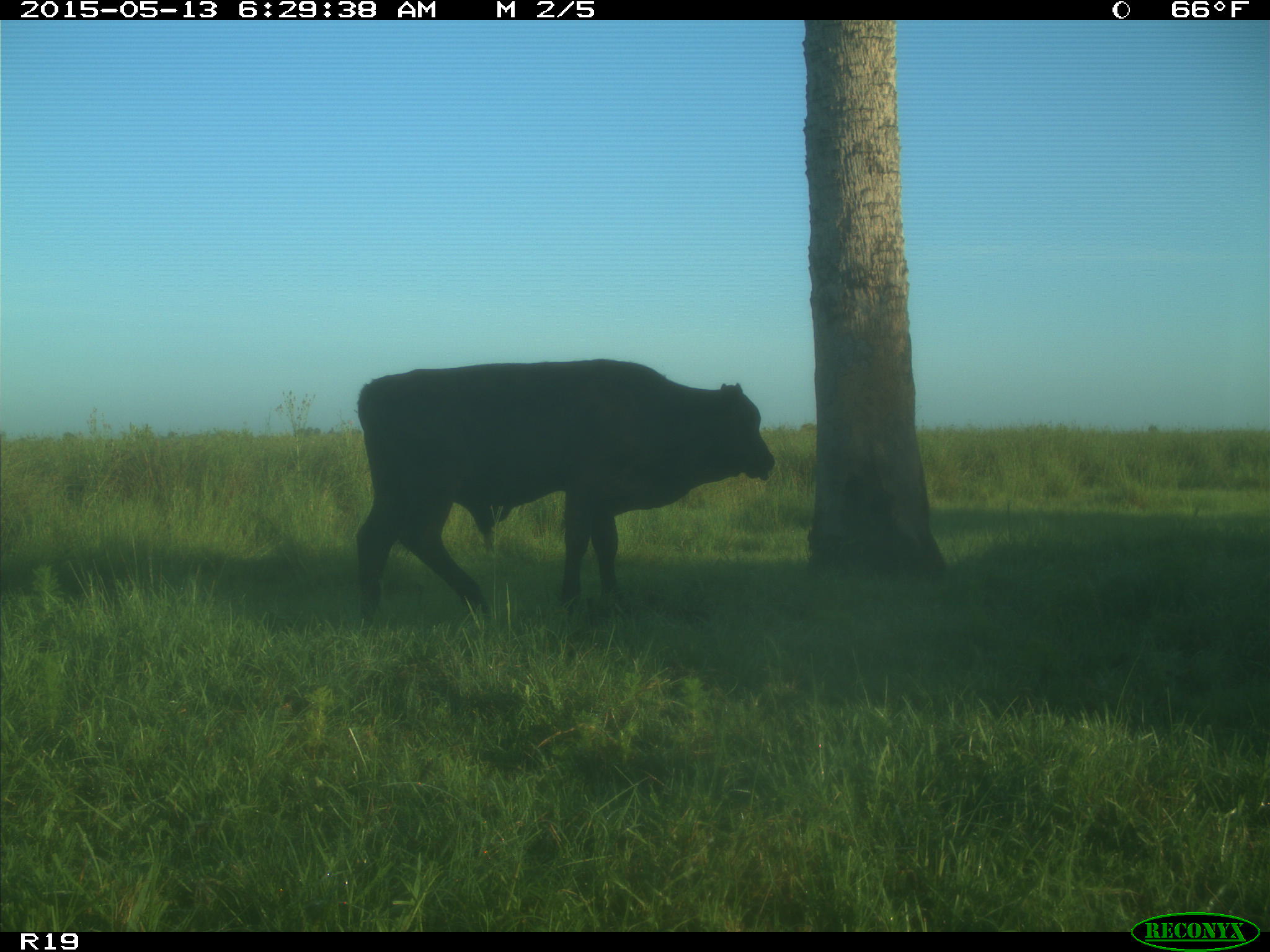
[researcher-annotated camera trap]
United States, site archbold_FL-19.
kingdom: Animalia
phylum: Chordata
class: Mammalia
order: Artiodactyla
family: Bovidae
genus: Bos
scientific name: Bos taurus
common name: domestic cow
Bos taurus (domestic cow).